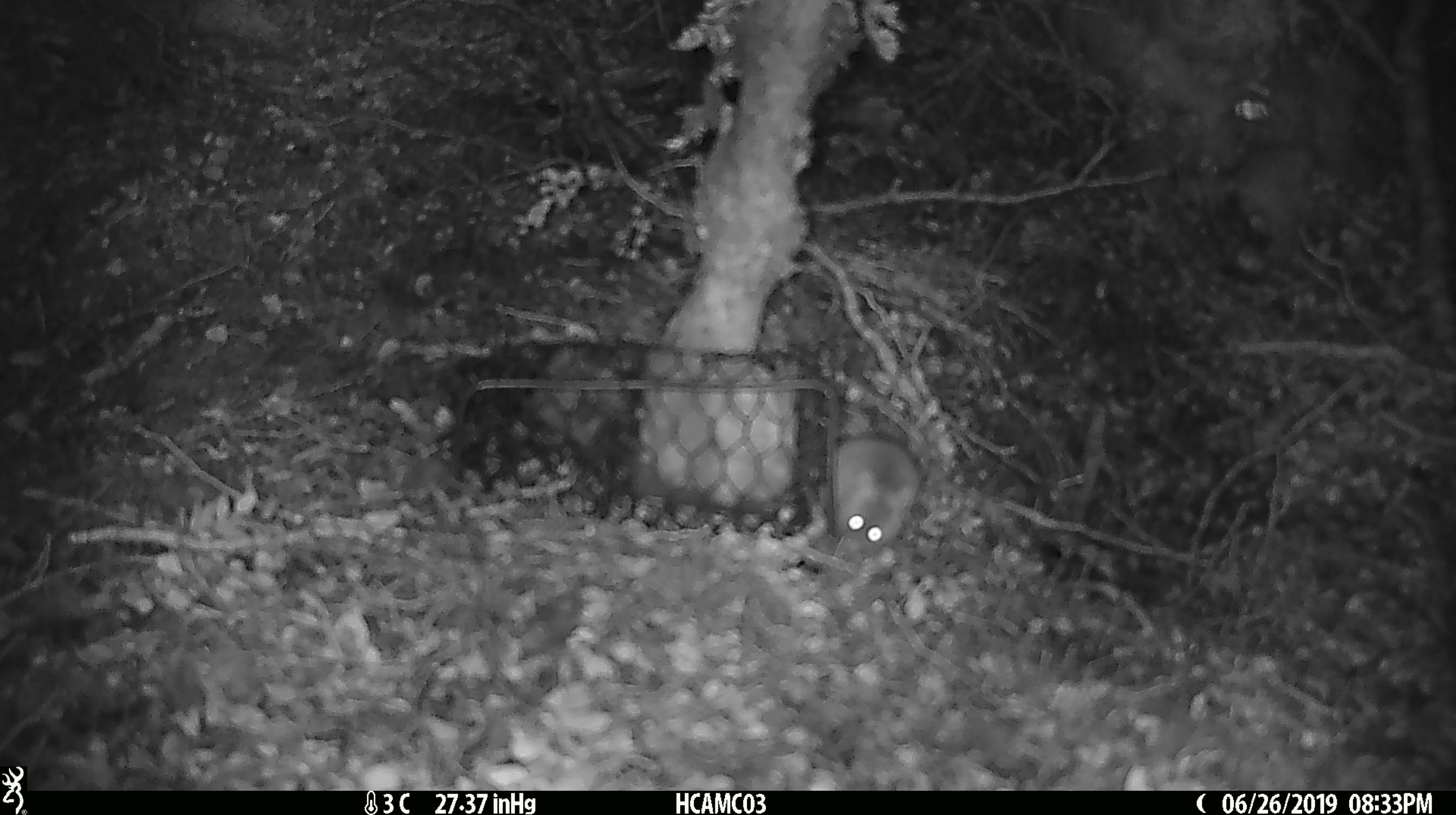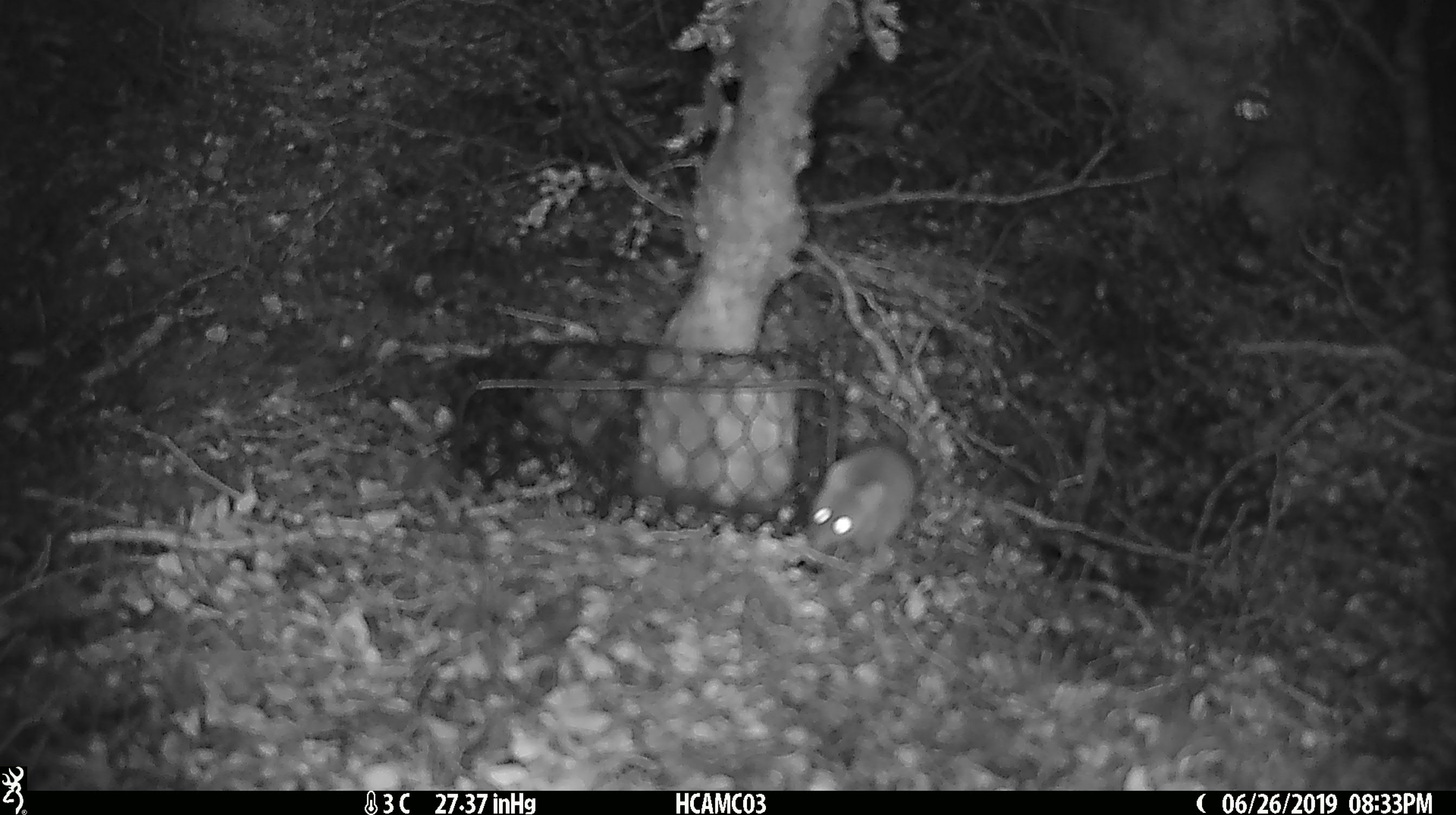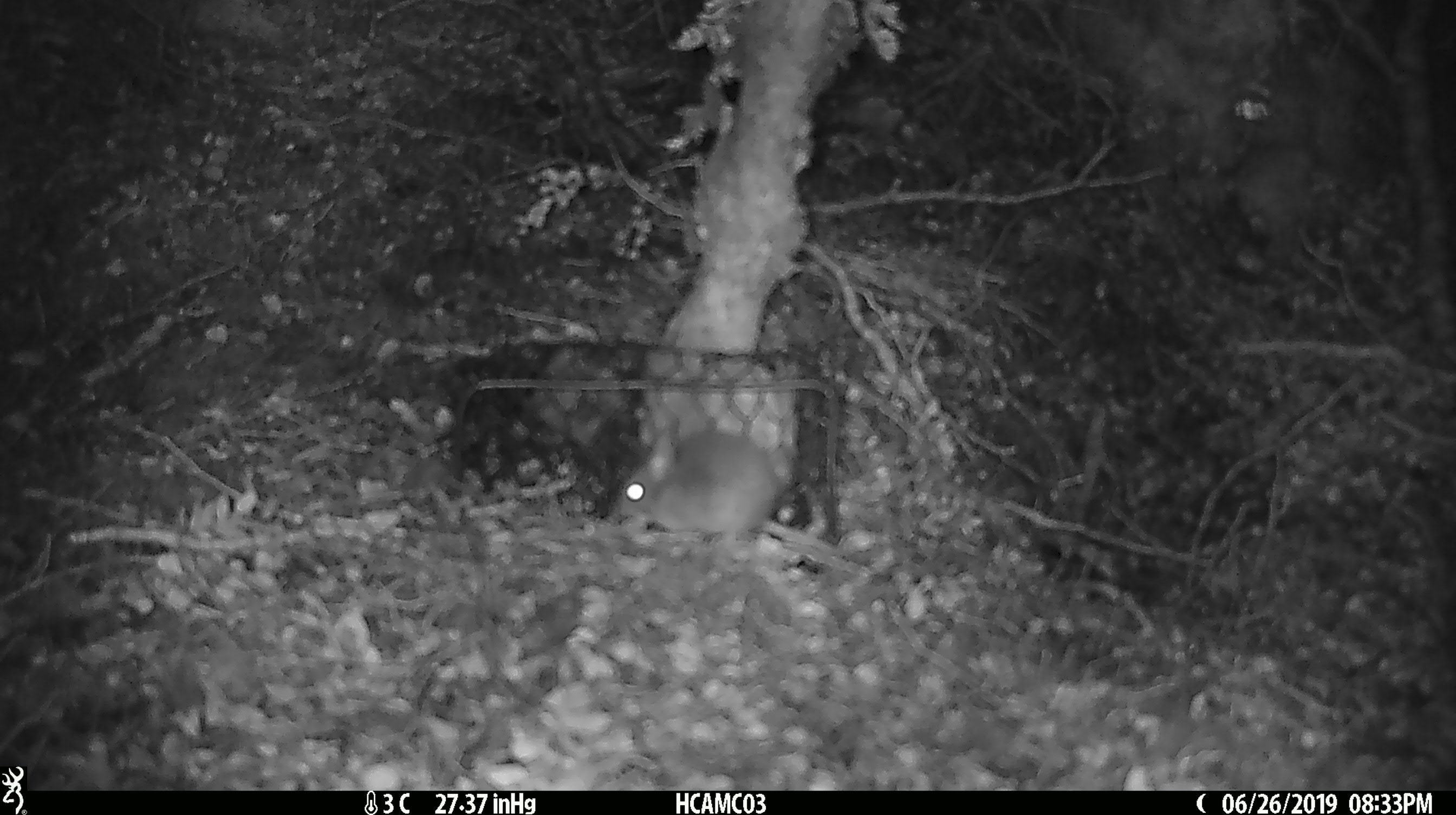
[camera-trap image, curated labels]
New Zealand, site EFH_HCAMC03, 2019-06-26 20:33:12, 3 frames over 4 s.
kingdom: Animalia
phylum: Chordata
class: Mammalia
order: Rodentia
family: Muridae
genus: Mus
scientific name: Mus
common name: mouse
Mouse (Mus).